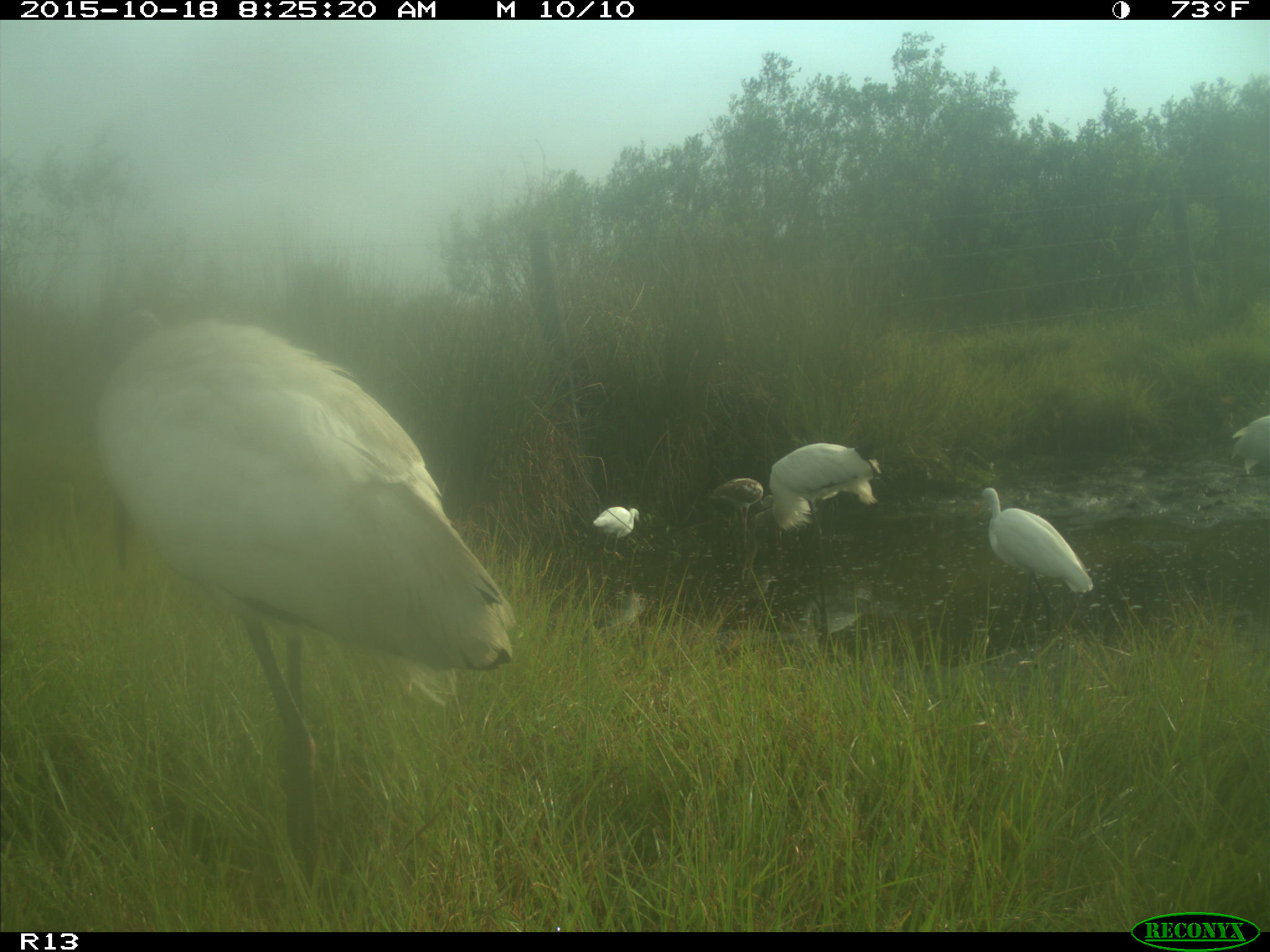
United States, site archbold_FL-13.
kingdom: Animalia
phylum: Chordata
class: Aves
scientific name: Aves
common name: birds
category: unidentified bird